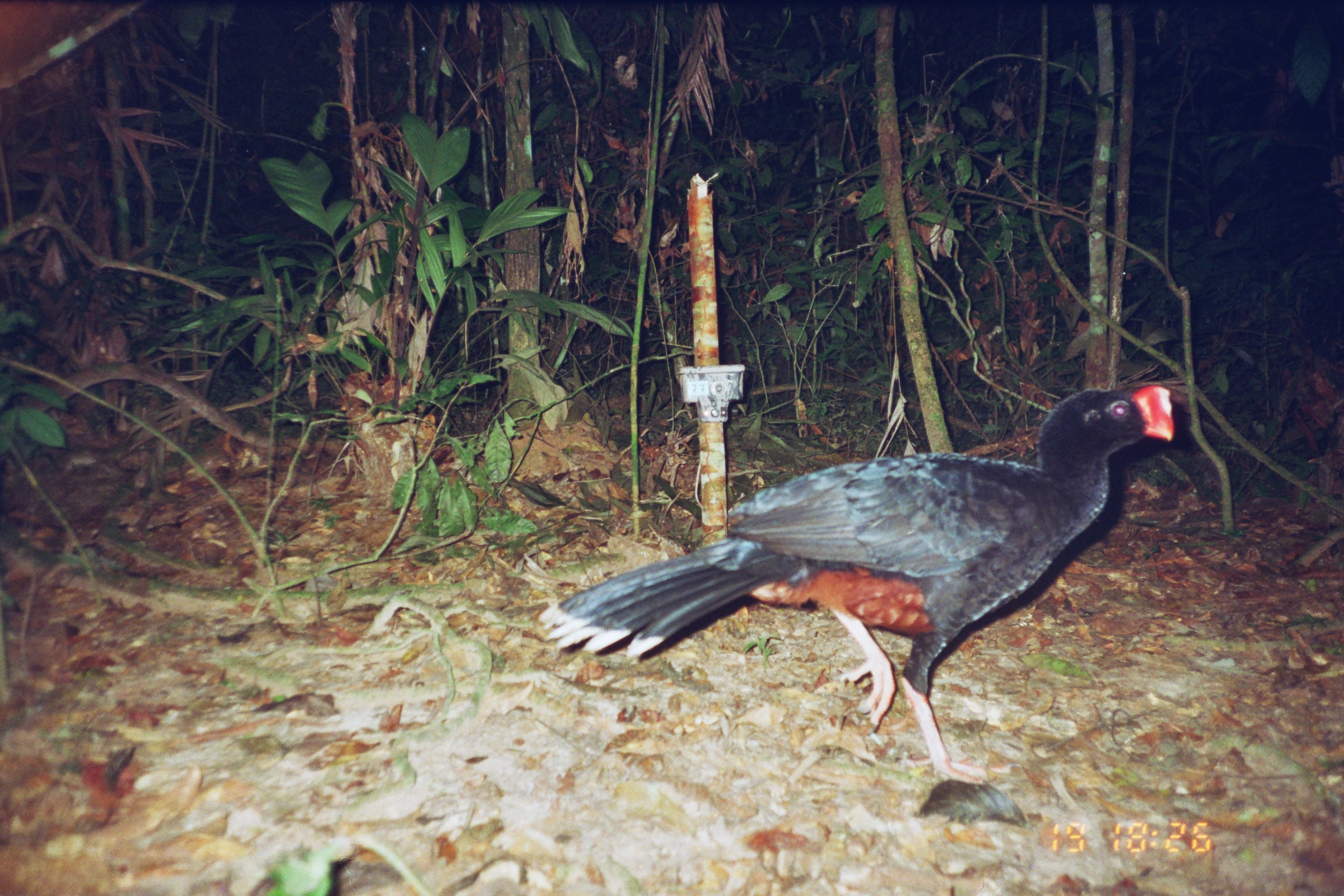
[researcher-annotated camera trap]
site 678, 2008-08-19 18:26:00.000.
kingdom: Animalia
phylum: Chordata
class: Aves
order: Galliformes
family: Cracidae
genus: Mitu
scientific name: Mitu tuberosum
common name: razor-billed curassow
Mitu tuberosum (razor-billed curassow).